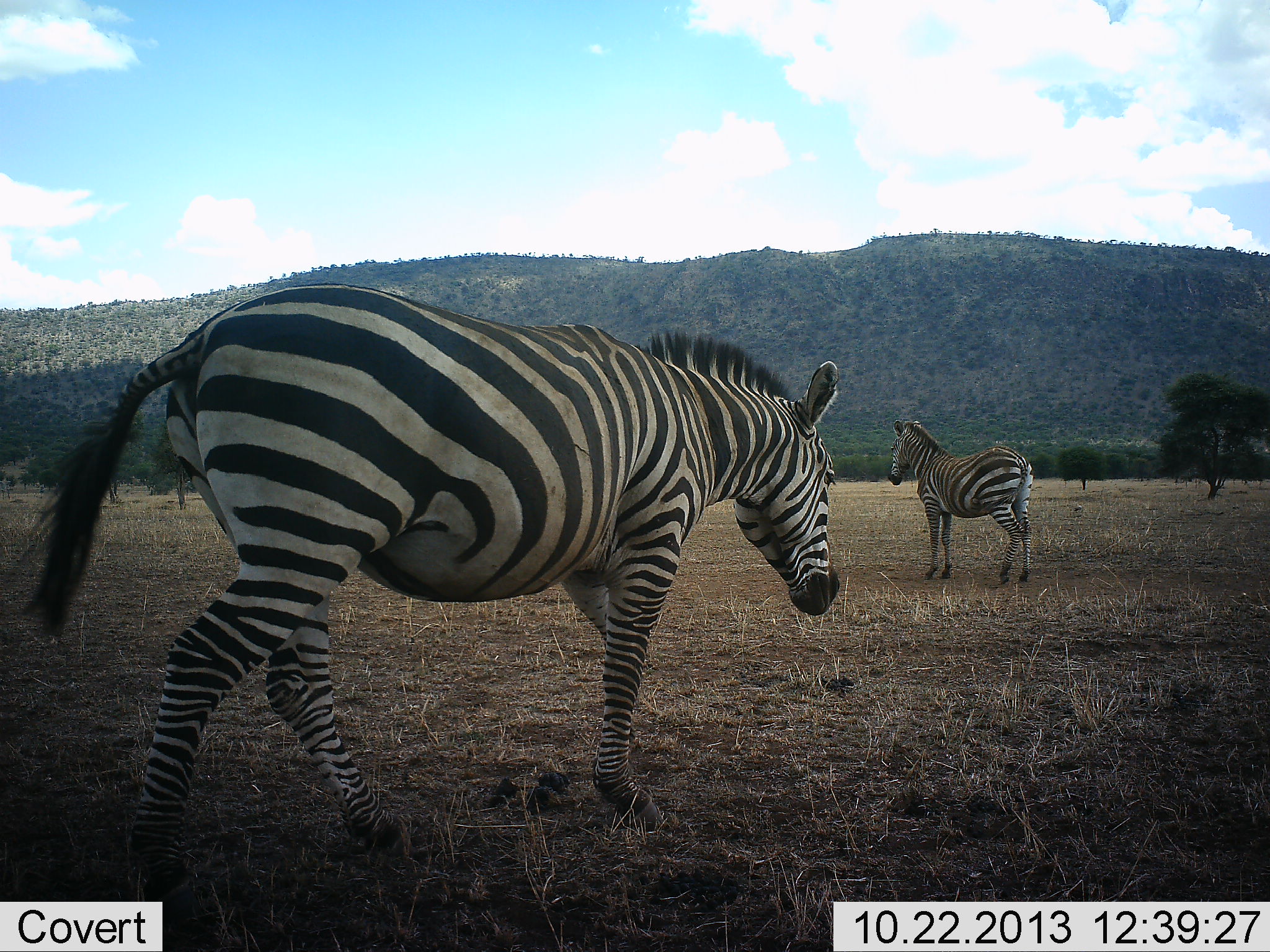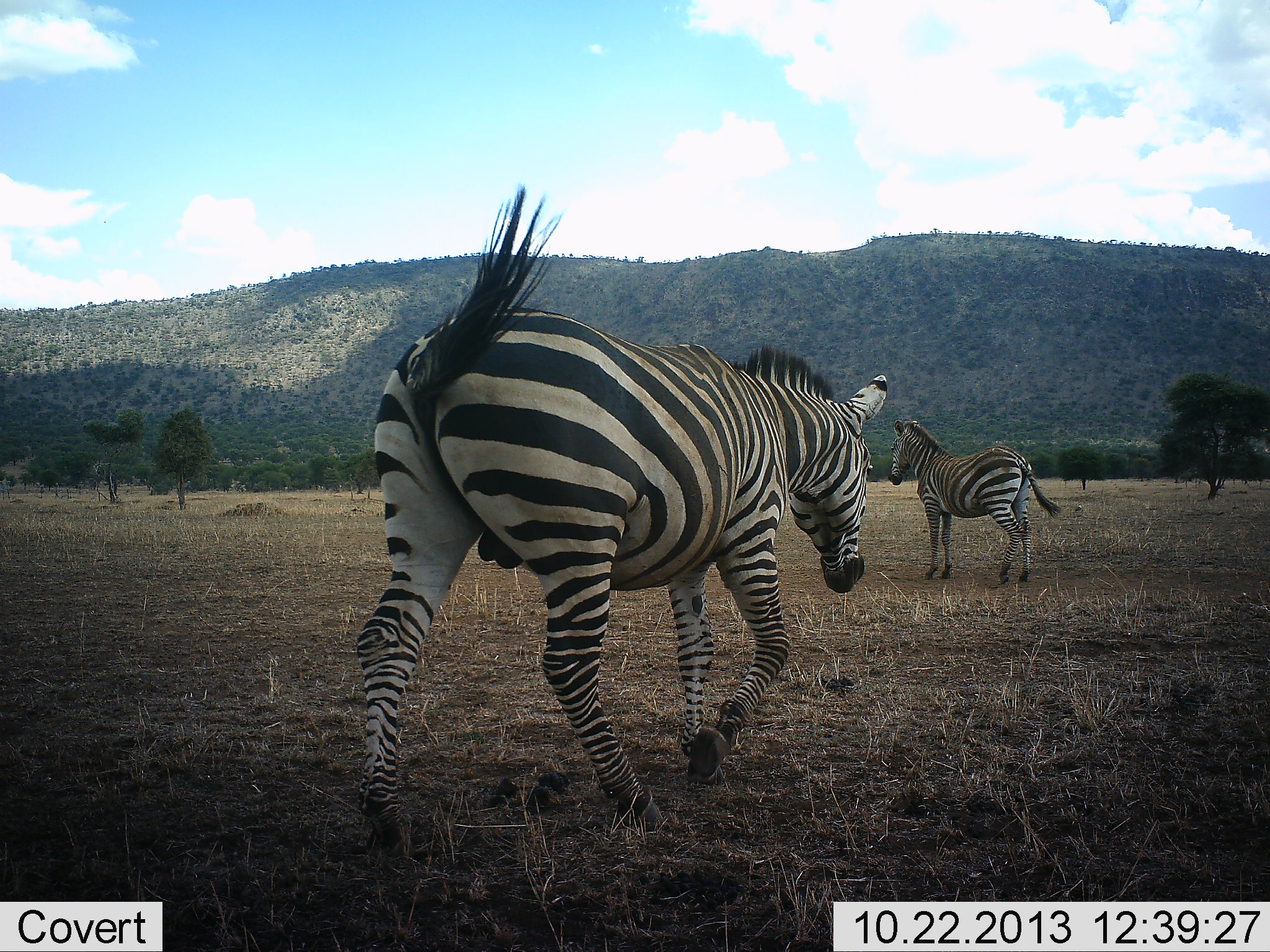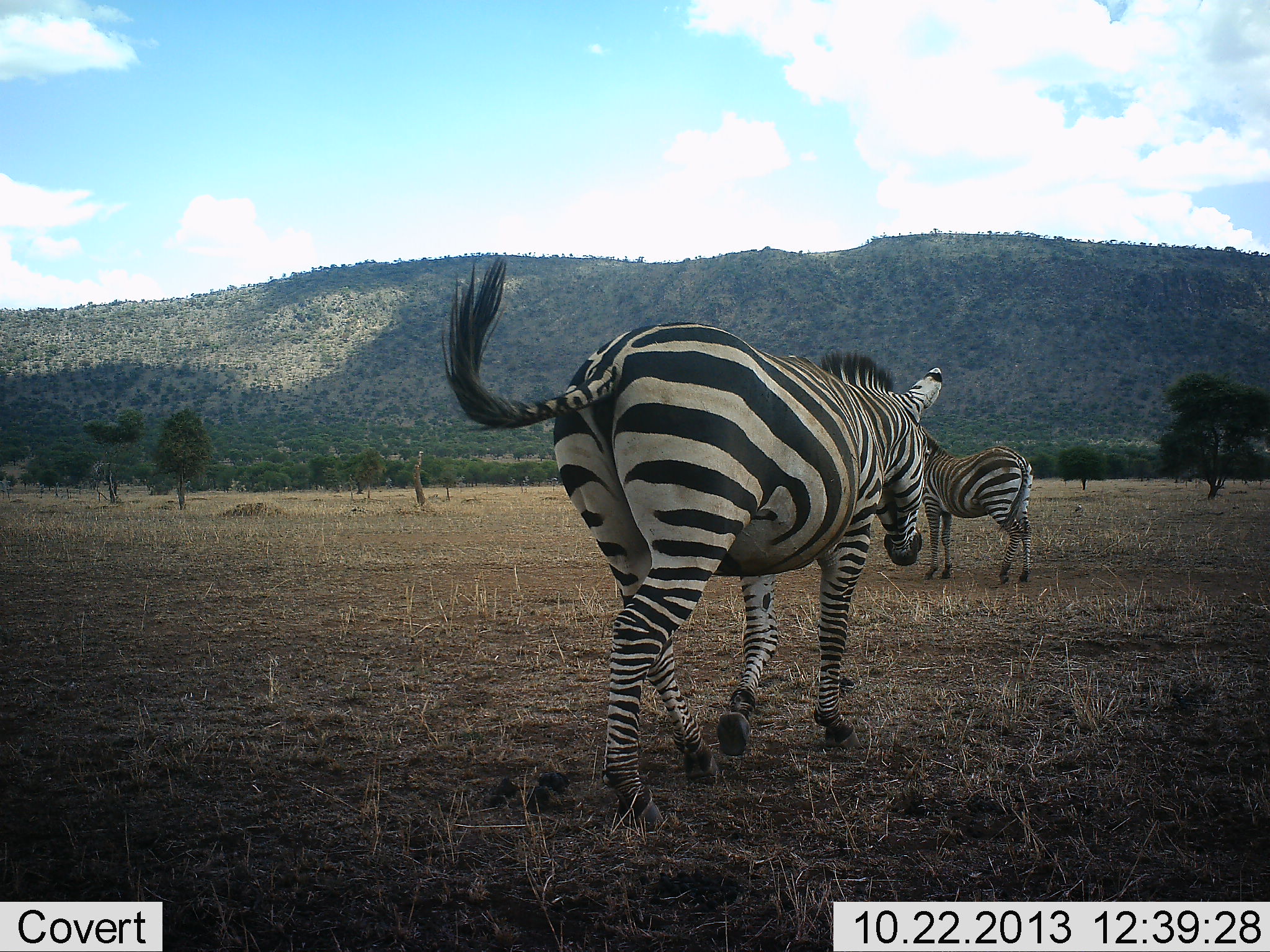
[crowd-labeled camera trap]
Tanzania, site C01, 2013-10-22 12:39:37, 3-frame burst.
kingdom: Animalia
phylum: Chordata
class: Mammalia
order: Perissodactyla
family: Equidae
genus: Equus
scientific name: Equus quagga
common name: plains zebra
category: zebra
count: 2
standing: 80%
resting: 0%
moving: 90%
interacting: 0%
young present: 0%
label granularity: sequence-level